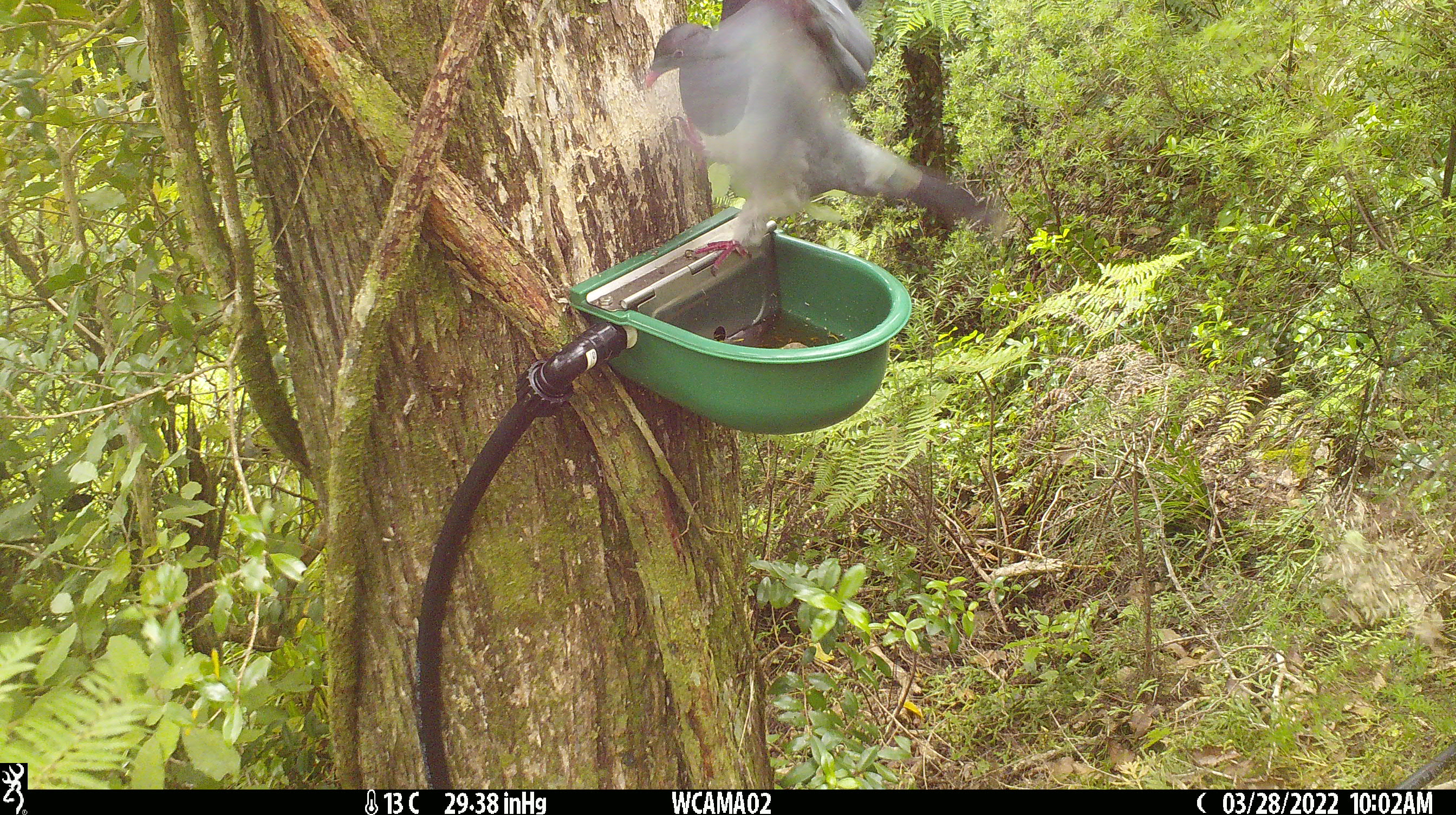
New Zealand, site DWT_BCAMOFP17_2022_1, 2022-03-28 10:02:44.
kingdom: Animalia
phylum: Chordata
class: Aves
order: Columbiformes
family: Columbidae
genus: Hemiphaga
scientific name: Hemiphaga novaeseelandiae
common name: new zealand pigeon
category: kereru